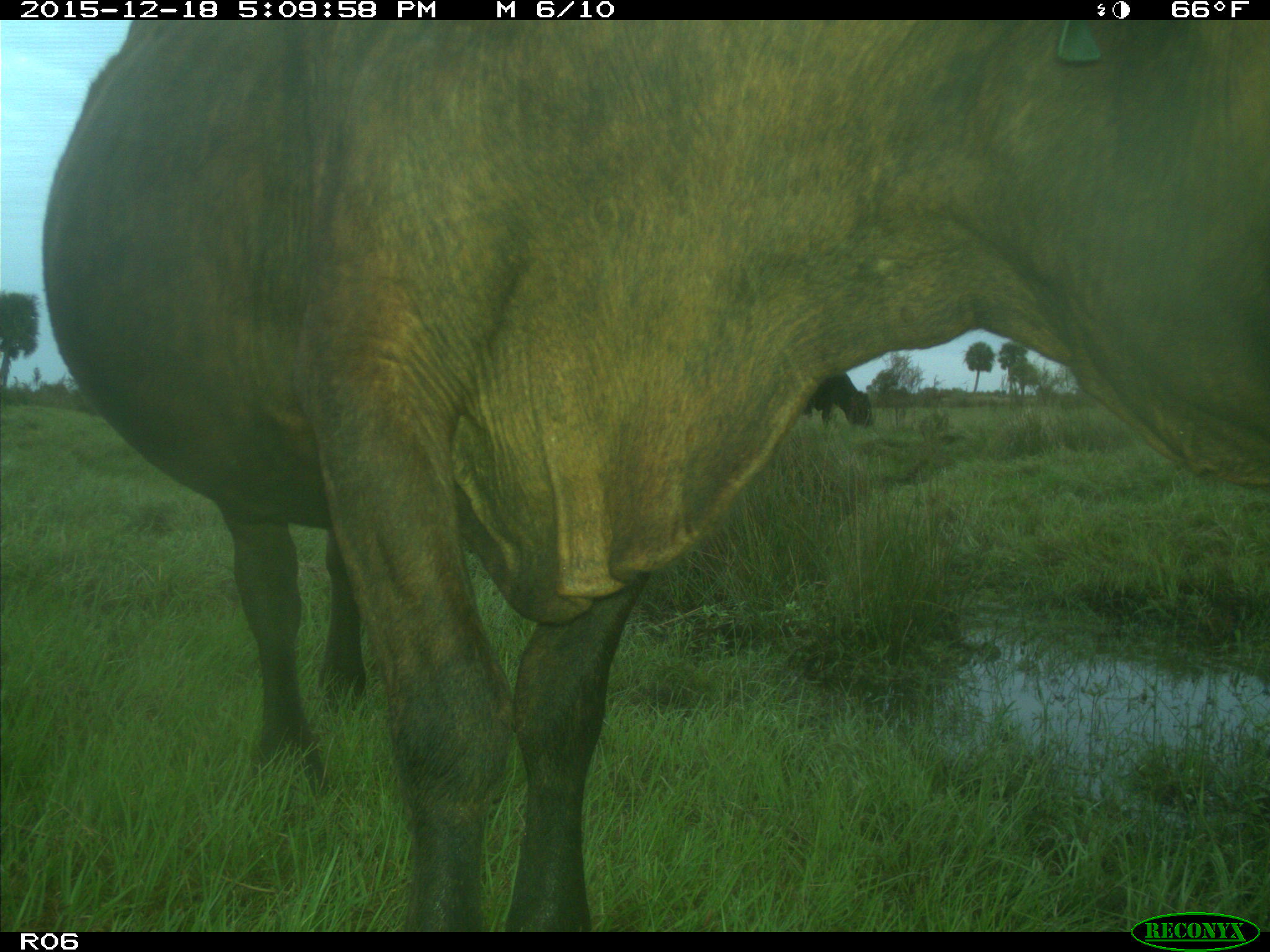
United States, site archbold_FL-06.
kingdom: Animalia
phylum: Chordata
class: Mammalia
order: Artiodactyla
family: Bovidae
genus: Bos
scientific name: Bos taurus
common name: domestic cow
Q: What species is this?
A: Bos taurus (domestic cow).